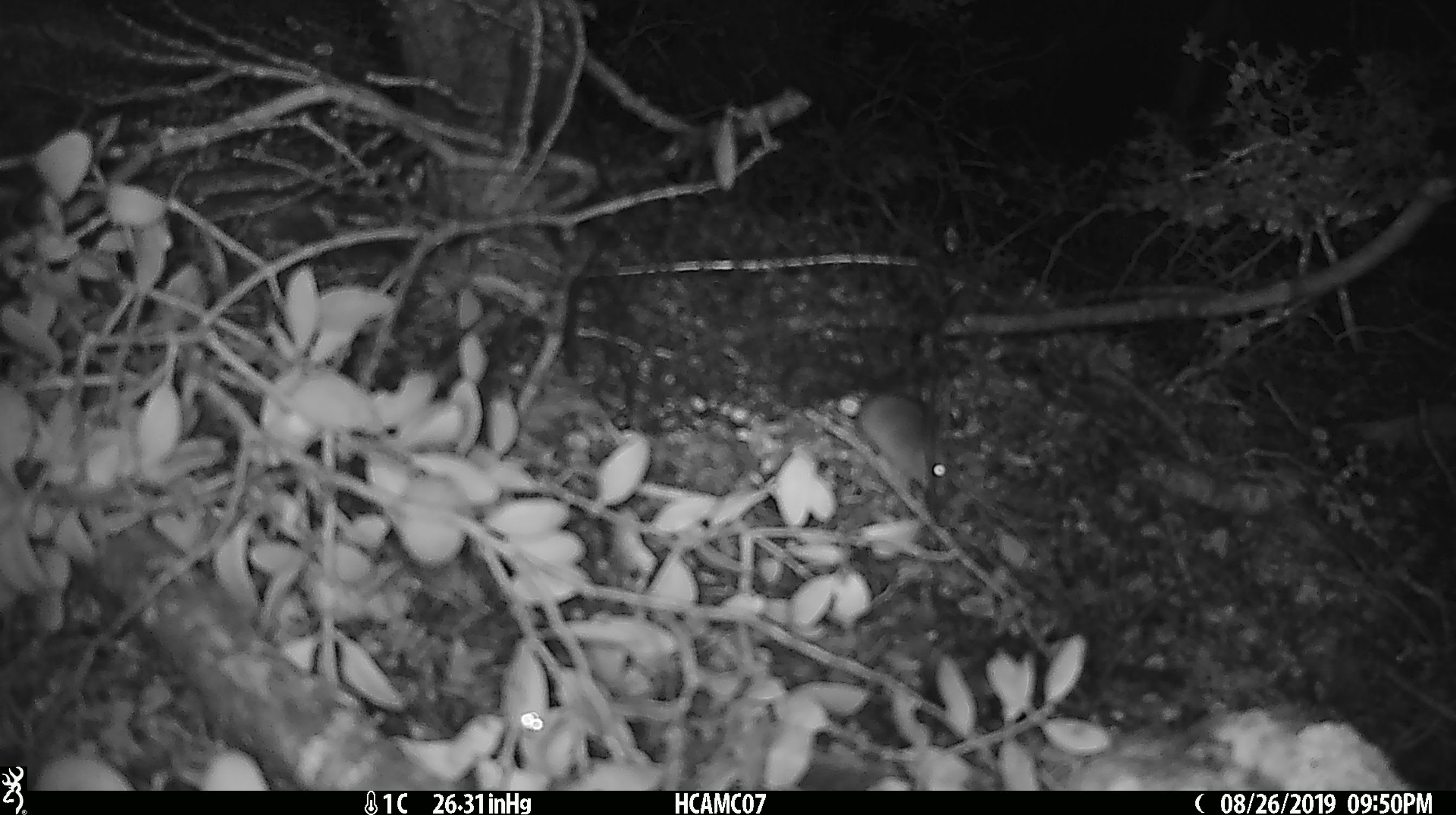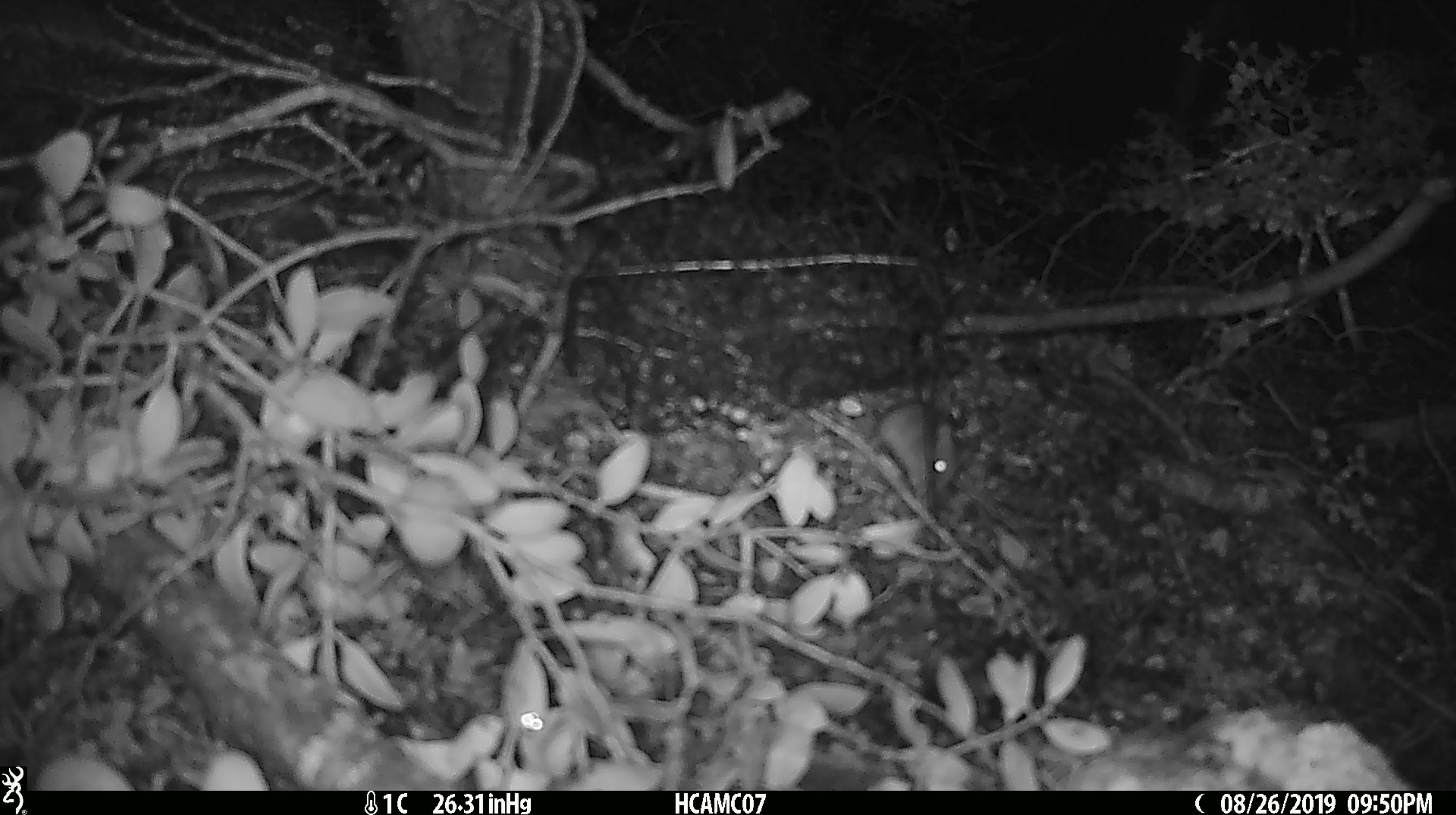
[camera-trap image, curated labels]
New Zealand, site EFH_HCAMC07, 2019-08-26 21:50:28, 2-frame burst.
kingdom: Animalia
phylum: Chordata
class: Mammalia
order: Rodentia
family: Muridae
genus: Mus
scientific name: Mus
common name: mouse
Mouse (Mus).